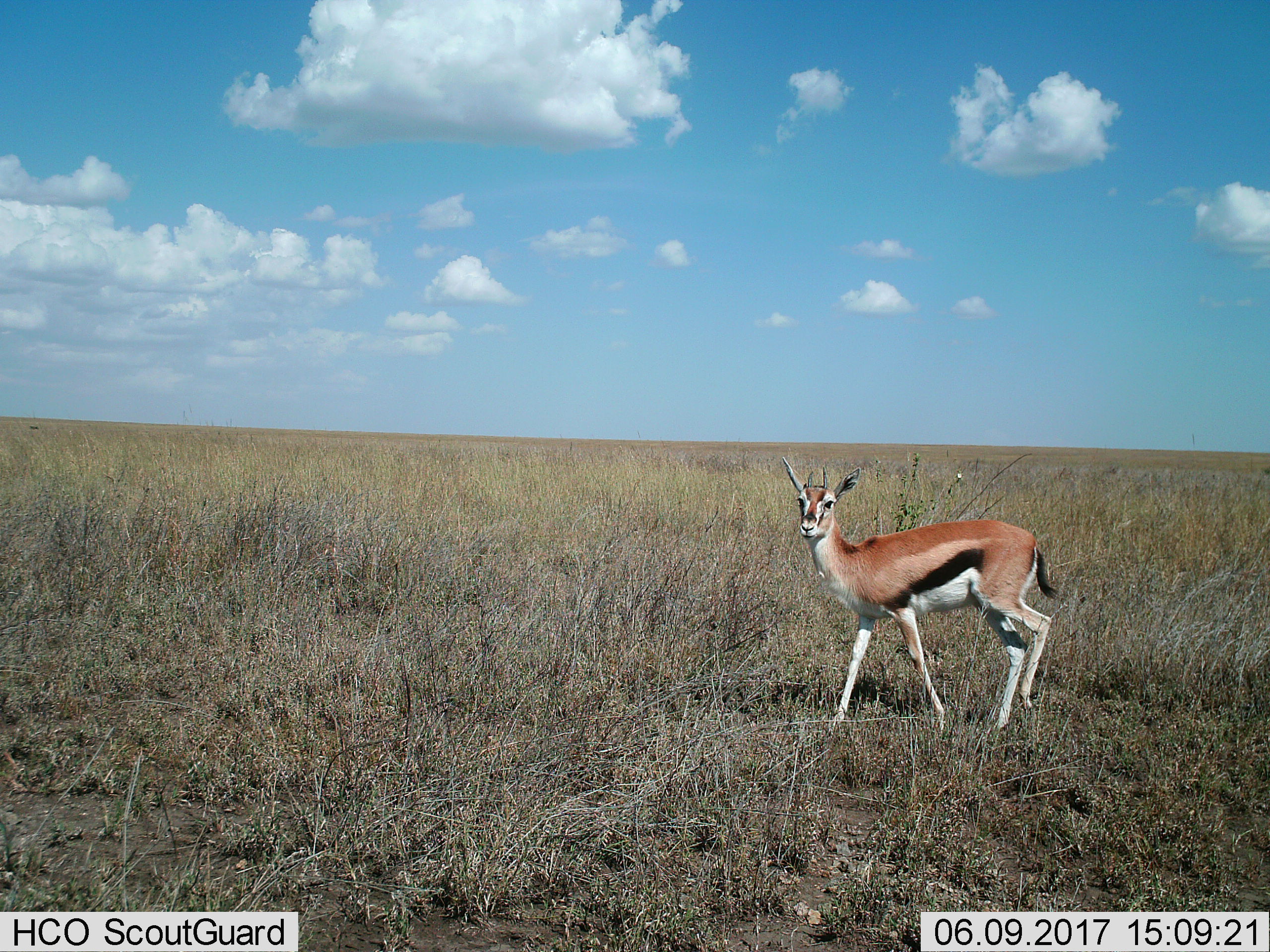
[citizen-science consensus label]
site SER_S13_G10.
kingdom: Animalia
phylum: Chordata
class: Mammalia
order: Artiodactyla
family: Bovidae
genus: Eudorcas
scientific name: Eudorcas thomsonii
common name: thomson's gazelle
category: gazellethomsons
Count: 1.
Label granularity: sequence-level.